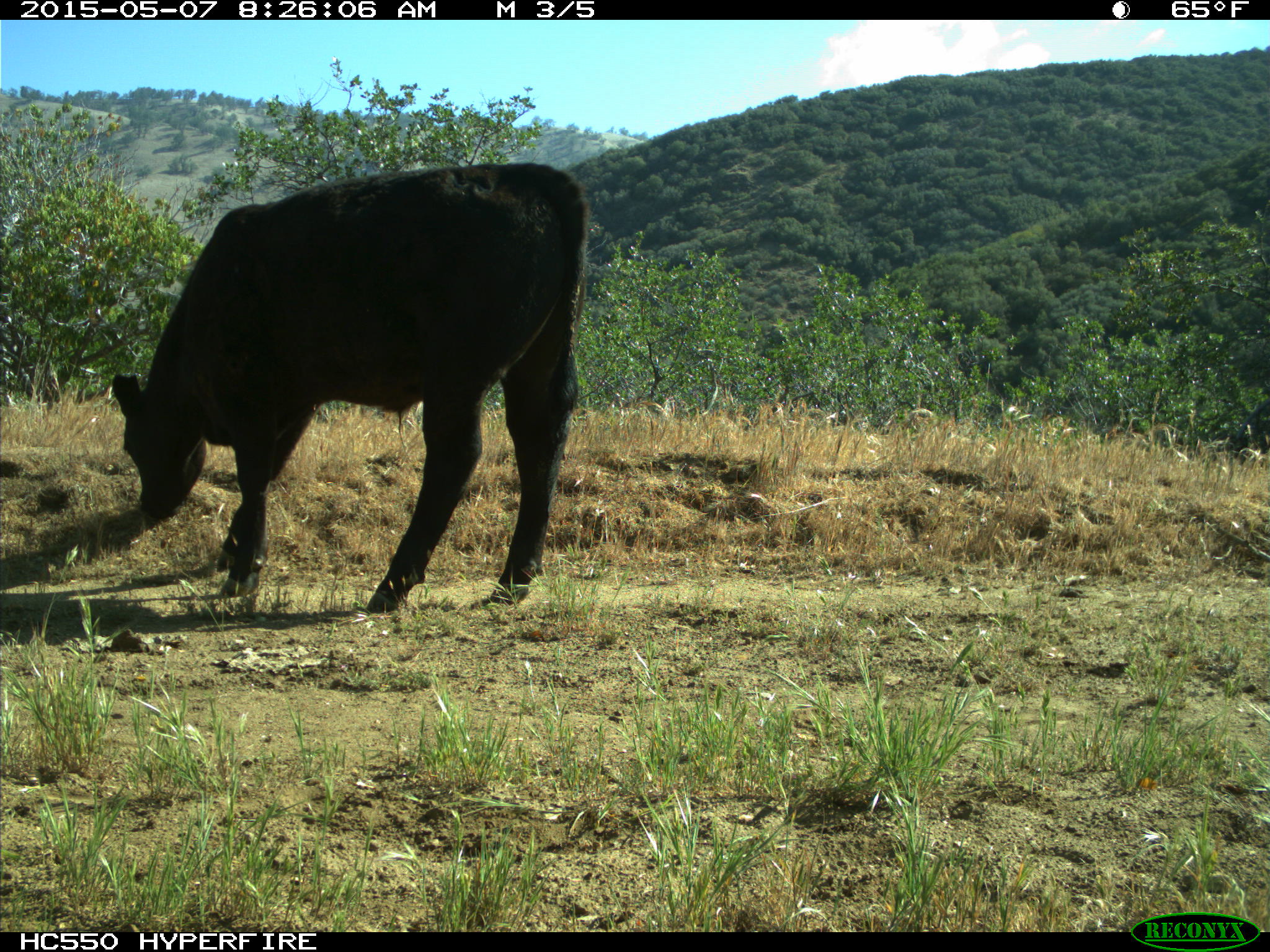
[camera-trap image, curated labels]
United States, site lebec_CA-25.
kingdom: Animalia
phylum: Chordata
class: Mammalia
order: Artiodactyla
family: Bovidae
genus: Bos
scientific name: Bos taurus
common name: domestic cow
Bos taurus (domestic cow).